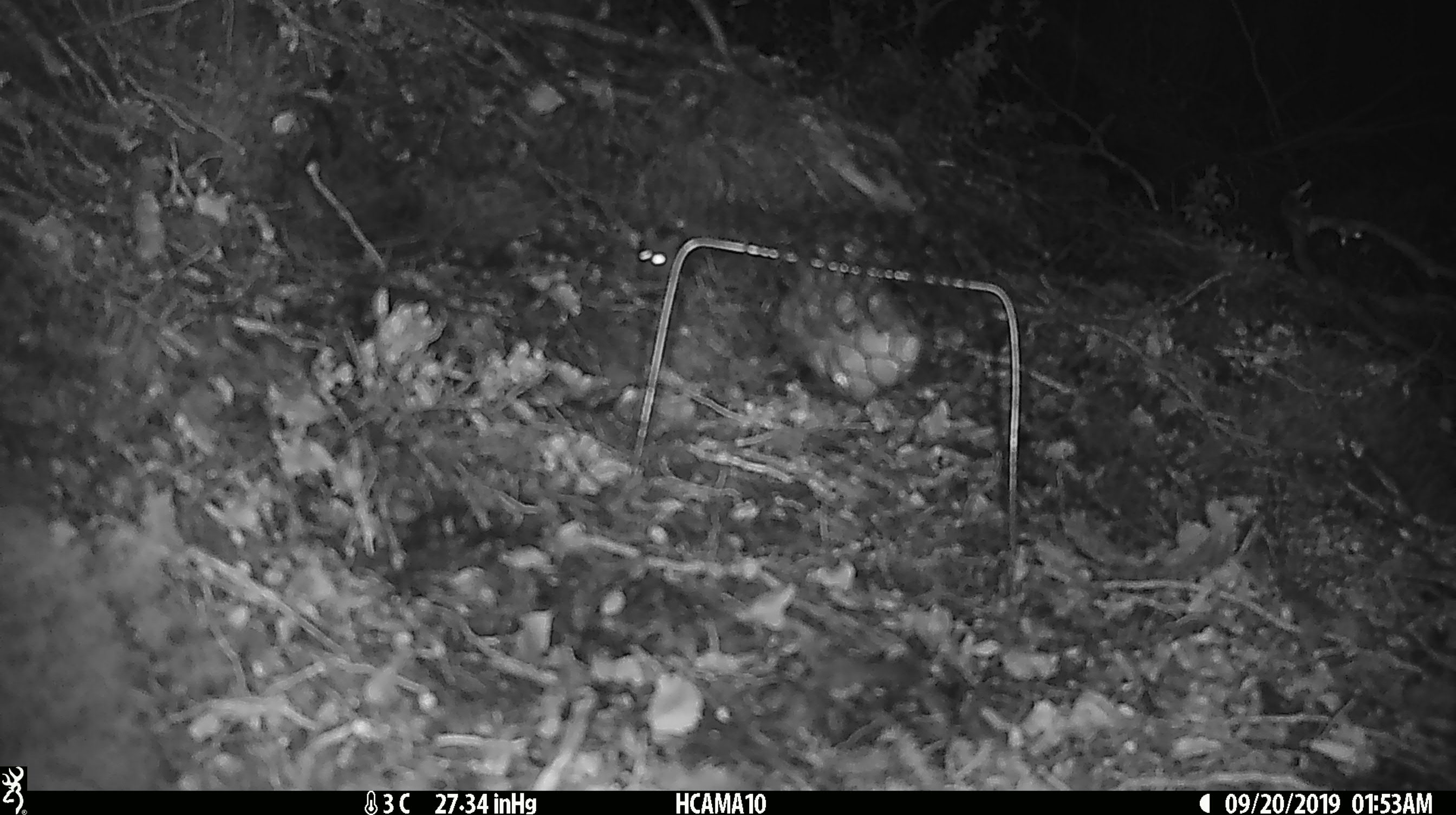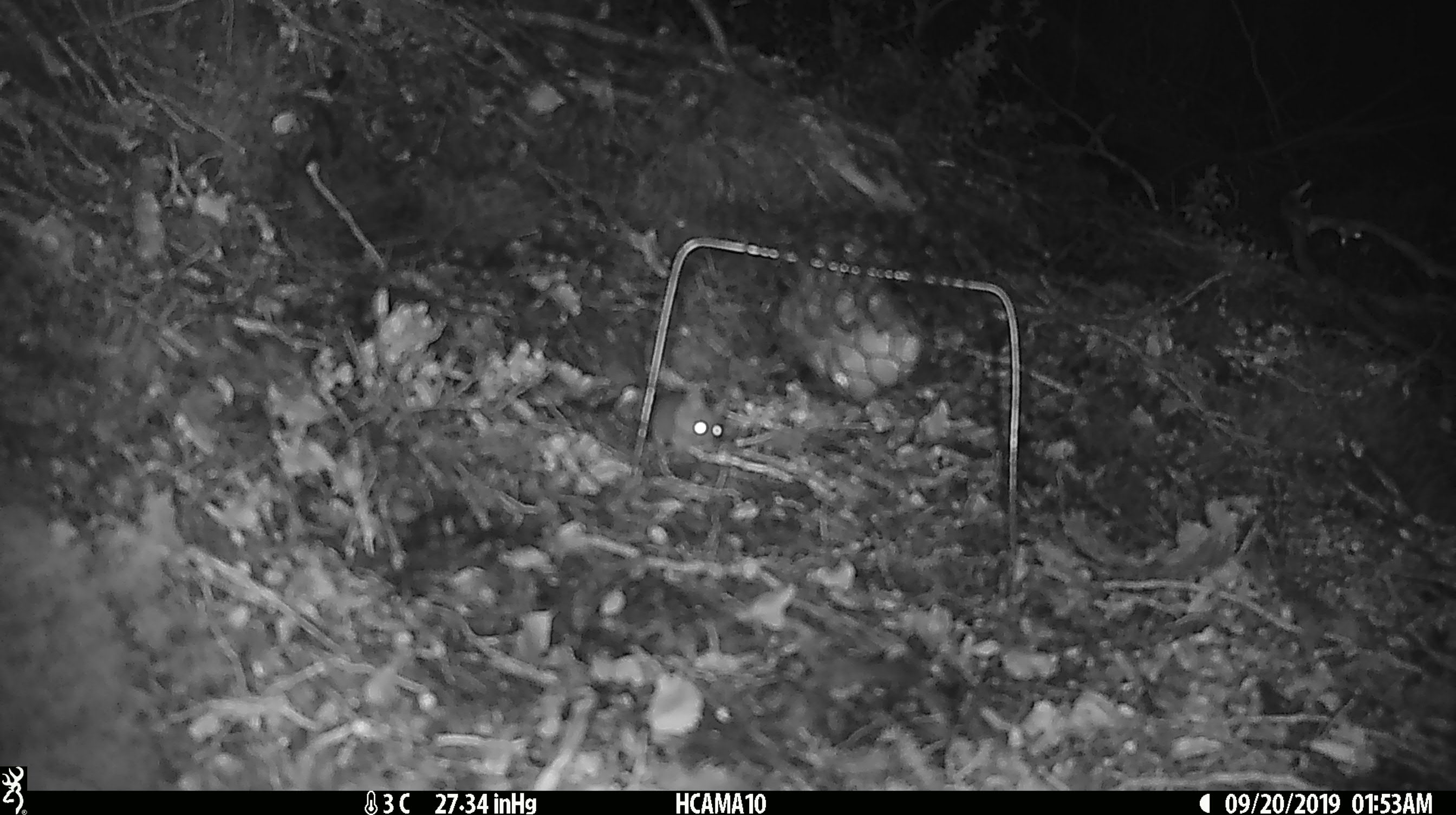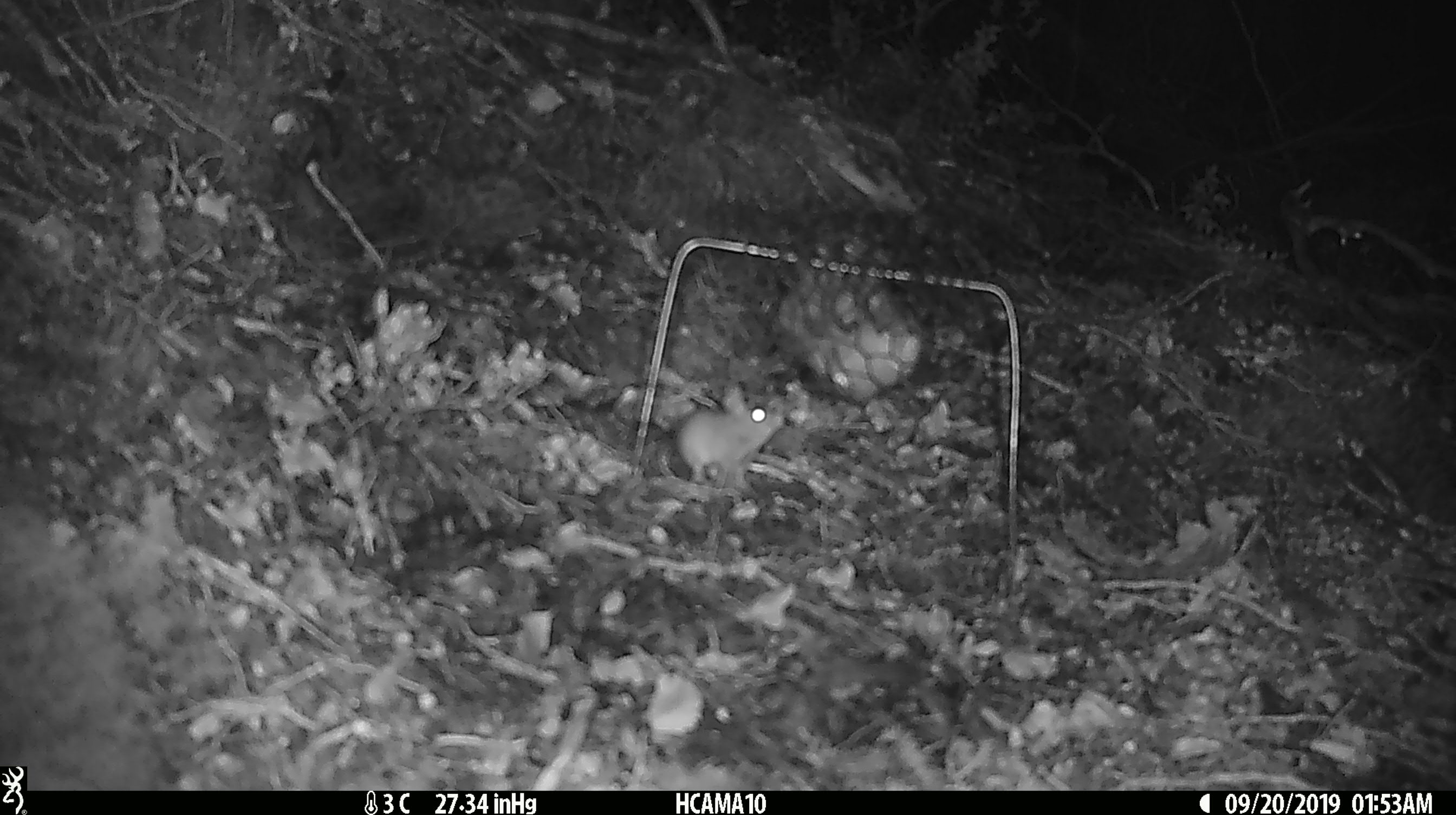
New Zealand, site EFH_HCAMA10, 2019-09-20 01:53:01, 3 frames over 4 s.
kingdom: Animalia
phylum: Chordata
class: Mammalia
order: Rodentia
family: Muridae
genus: Mus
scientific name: Mus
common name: mouse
Mouse (Mus).